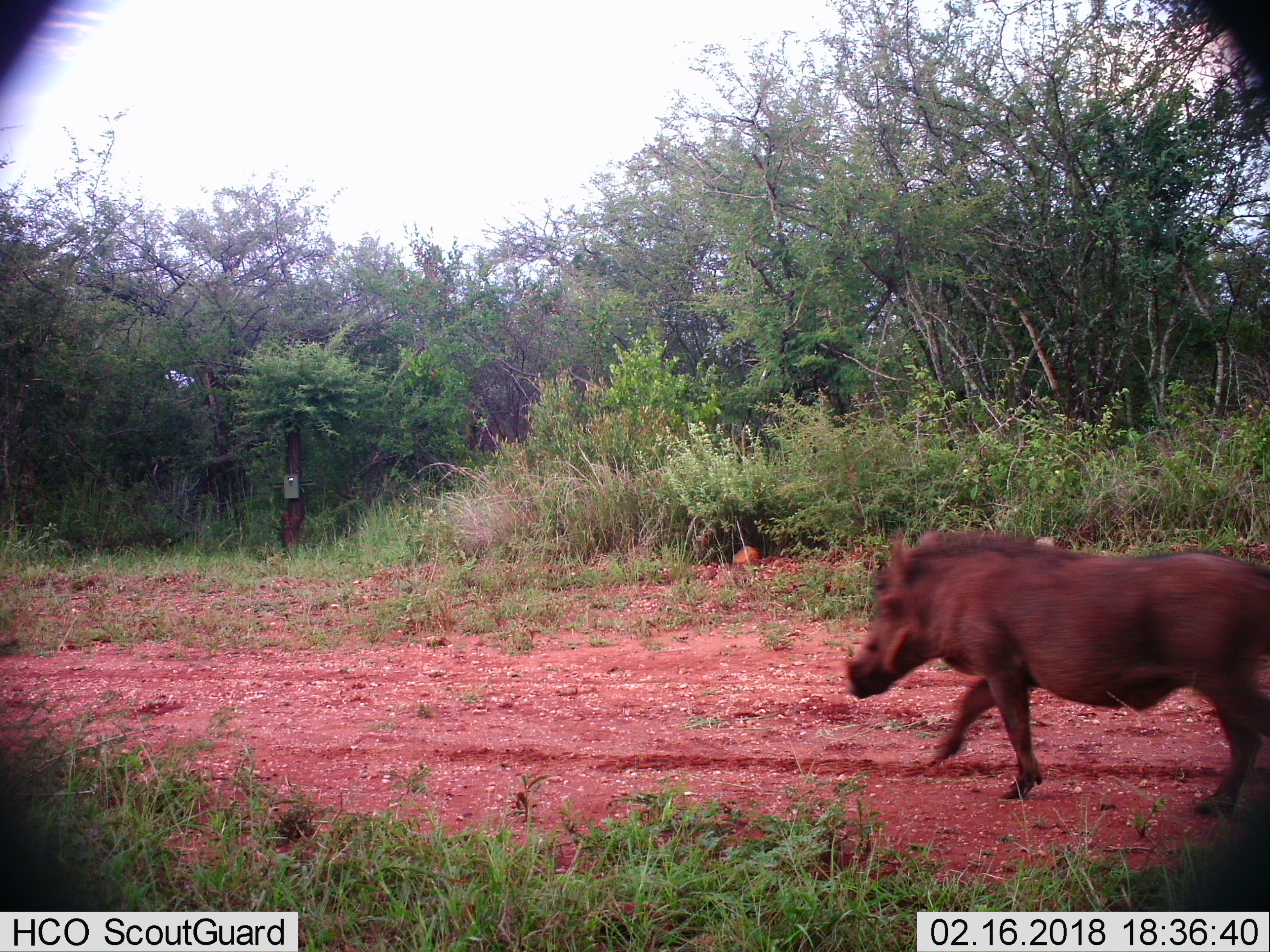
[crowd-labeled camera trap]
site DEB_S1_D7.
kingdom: Animalia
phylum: Chordata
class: Mammalia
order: Artiodactyla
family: Suidae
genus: Phacochoerus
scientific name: Phacochoerus africanus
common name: warthog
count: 1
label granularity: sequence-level